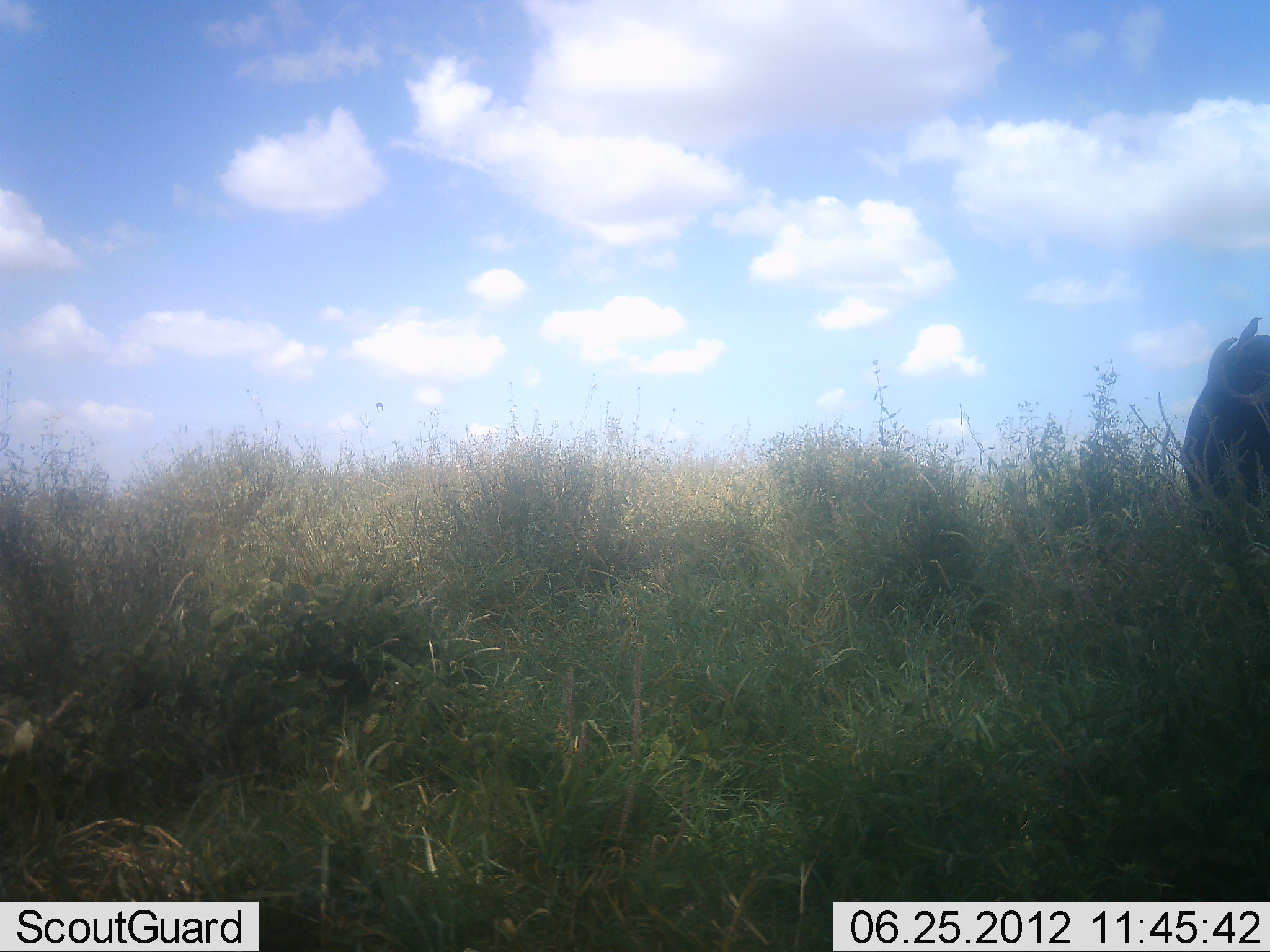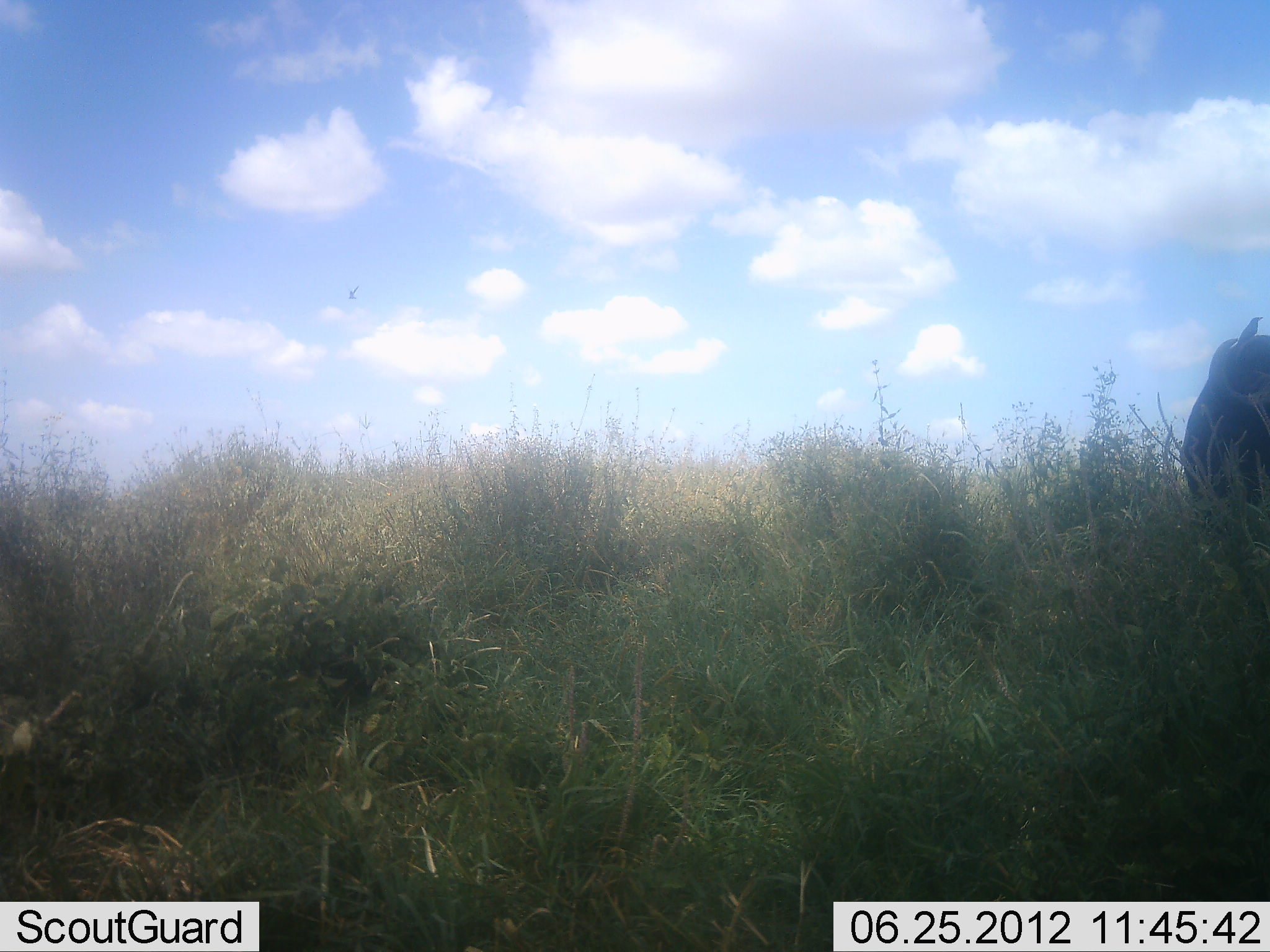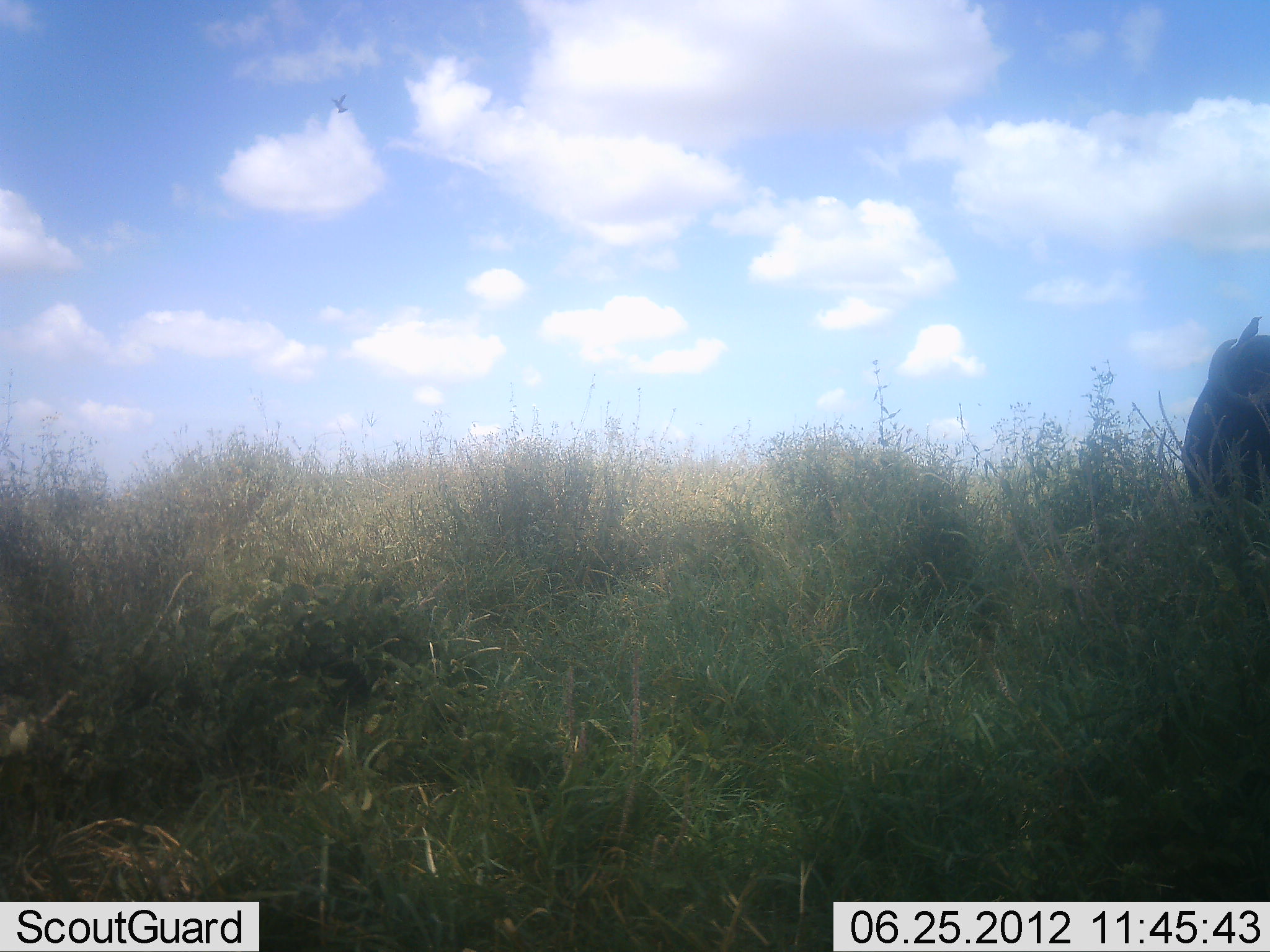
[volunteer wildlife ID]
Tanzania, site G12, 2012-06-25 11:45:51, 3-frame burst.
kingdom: Animalia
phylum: Chordata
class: Aves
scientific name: Aves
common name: bird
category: otherbird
Otherbird (bird) (Aves), count 1. Behavior (volunteer vote fractions): standing 78%, resting 22%, moving 0%, interacting 11%. Young present (vote fraction): 0%. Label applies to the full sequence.